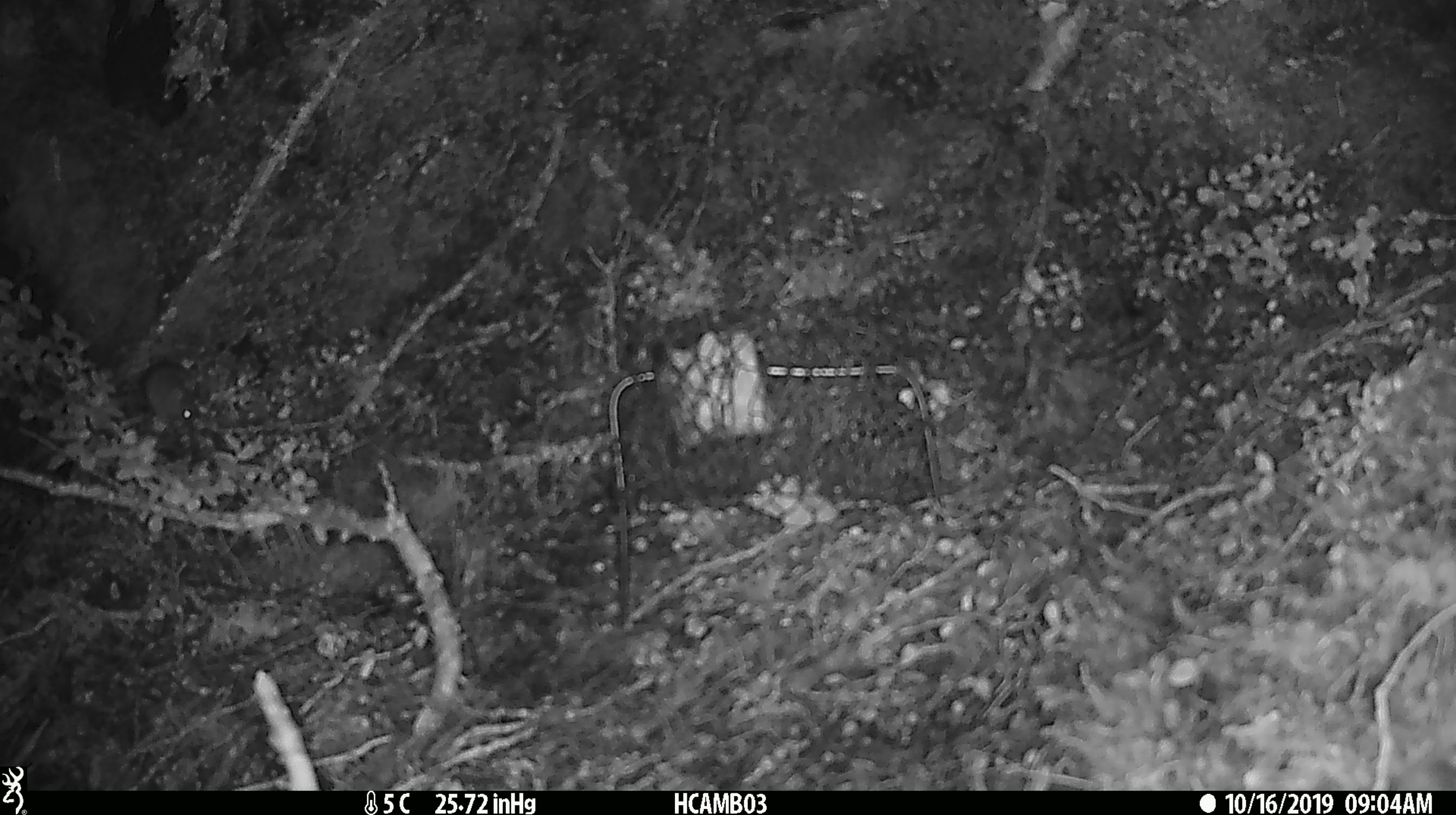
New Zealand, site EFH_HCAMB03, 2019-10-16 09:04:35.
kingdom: Animalia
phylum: Chordata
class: Mammalia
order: Rodentia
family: Muridae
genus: Mus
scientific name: Mus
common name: mouse